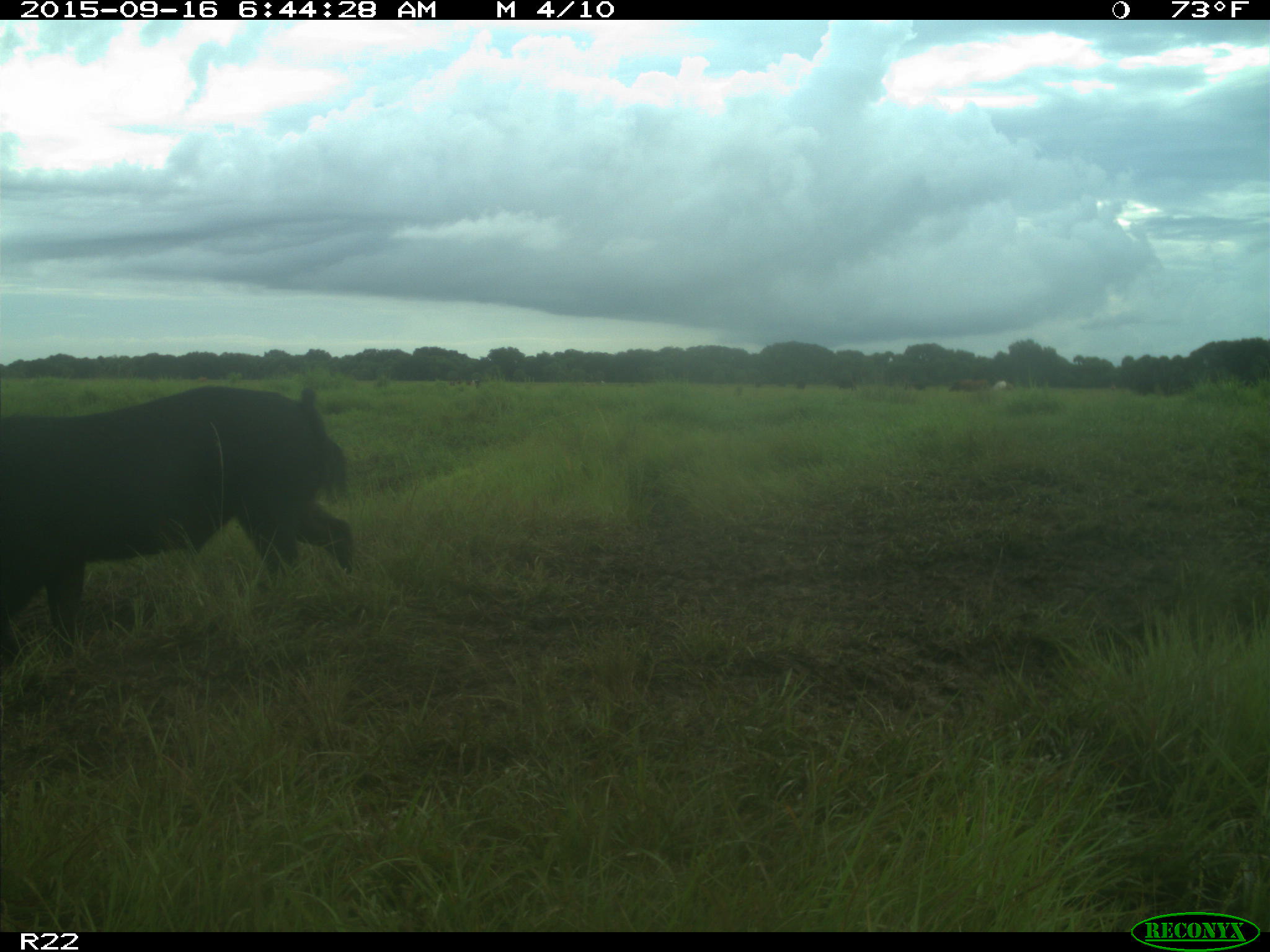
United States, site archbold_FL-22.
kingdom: Animalia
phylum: Chordata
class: Mammalia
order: Artiodactyla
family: Suidae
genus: Sus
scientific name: Sus scrofa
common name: wild boar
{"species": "Sus scrofa (wild boar)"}